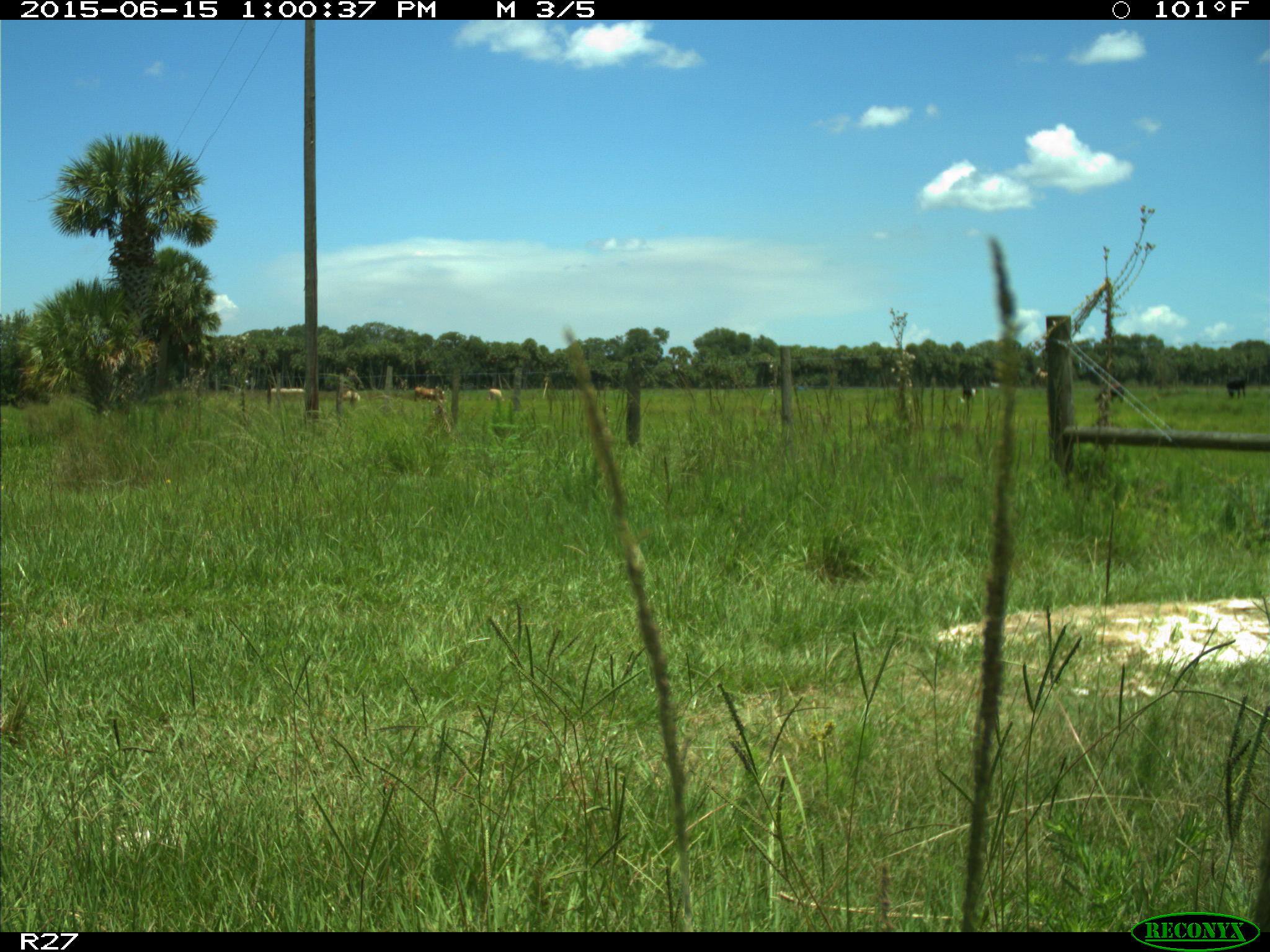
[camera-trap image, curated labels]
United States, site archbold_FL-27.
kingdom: Animalia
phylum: Chordata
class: Mammalia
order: Artiodactyla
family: Bovidae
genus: Bos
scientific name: Bos taurus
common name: domestic cow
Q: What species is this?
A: Bos taurus (domestic cow).